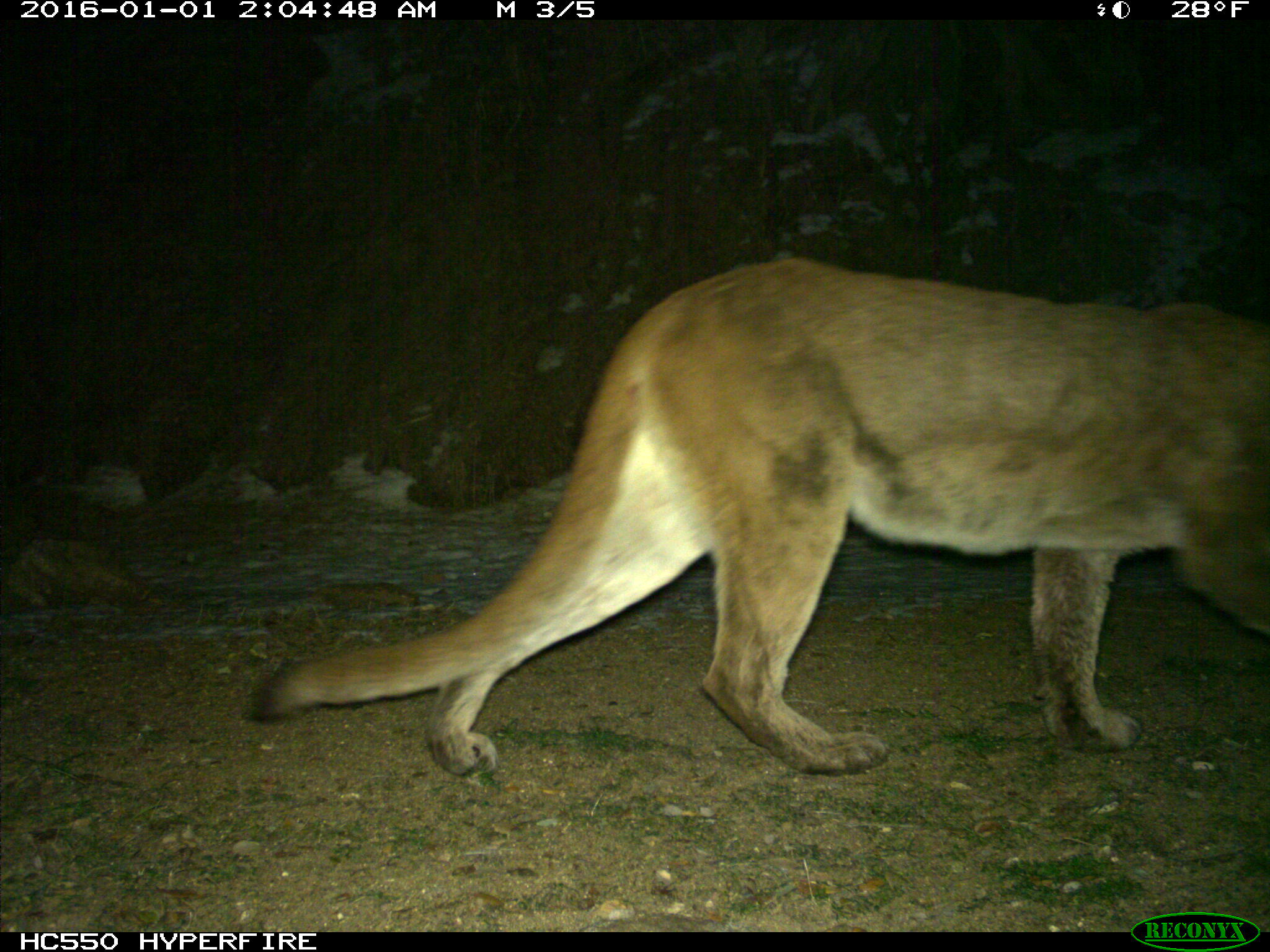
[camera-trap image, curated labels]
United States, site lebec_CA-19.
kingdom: Animalia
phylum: Chordata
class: Mammalia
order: Carnivora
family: Felidae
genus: Puma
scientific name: Puma concolor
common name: mountain lion